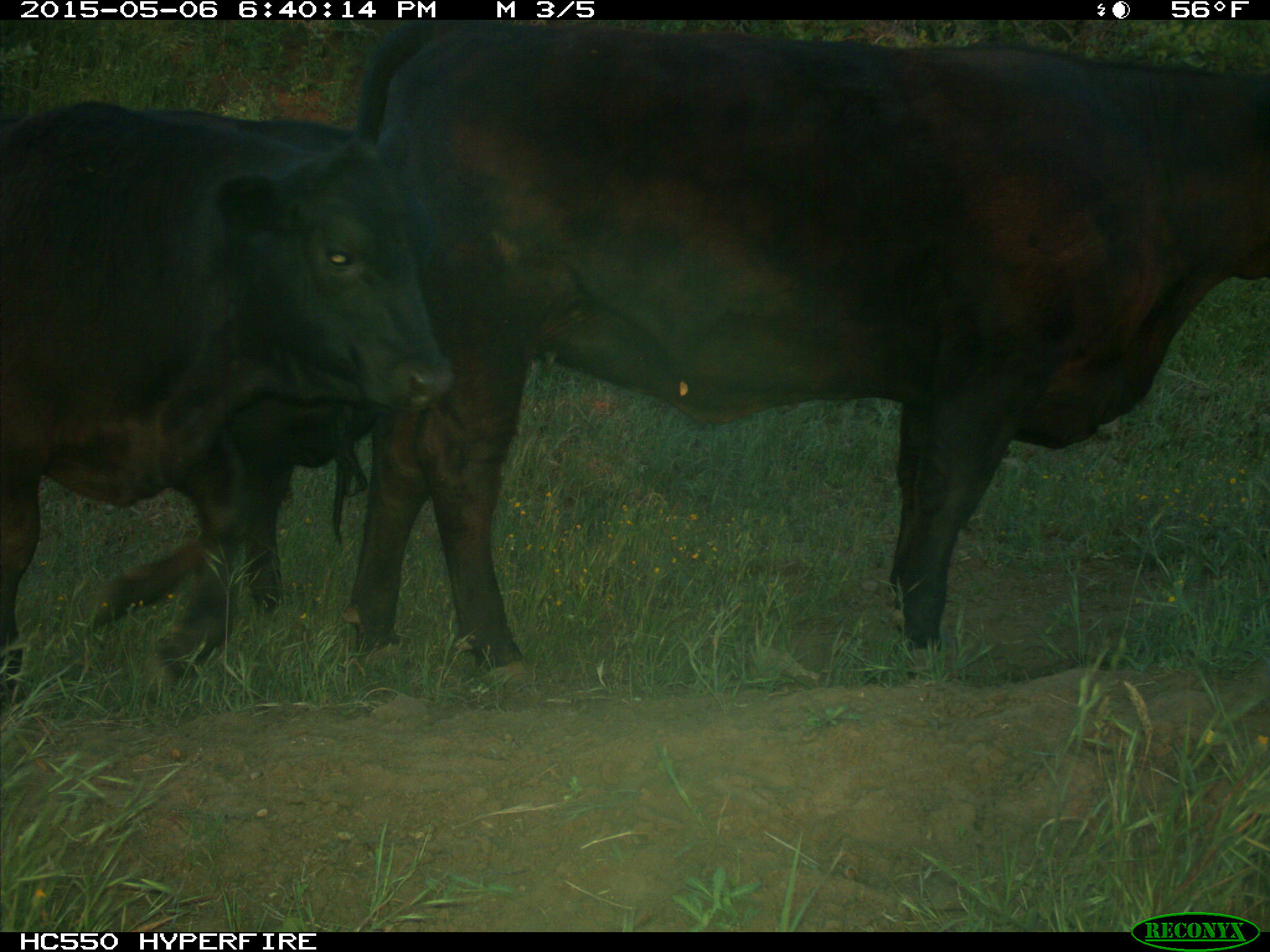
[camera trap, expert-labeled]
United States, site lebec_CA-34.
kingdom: Animalia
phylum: Chordata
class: Mammalia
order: Artiodactyla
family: Bovidae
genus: Bos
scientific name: Bos taurus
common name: domestic cow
Bos taurus (domestic cow).